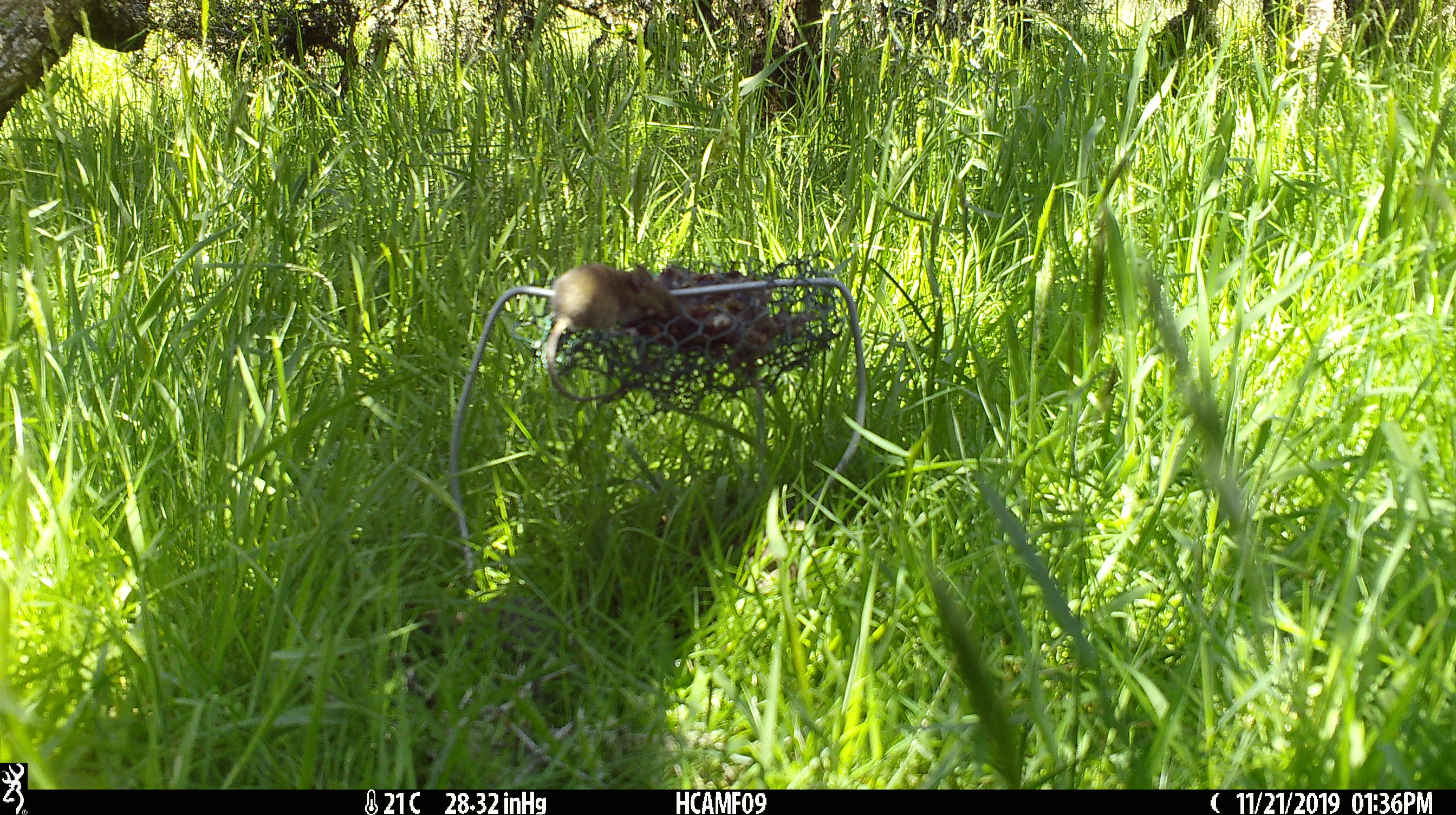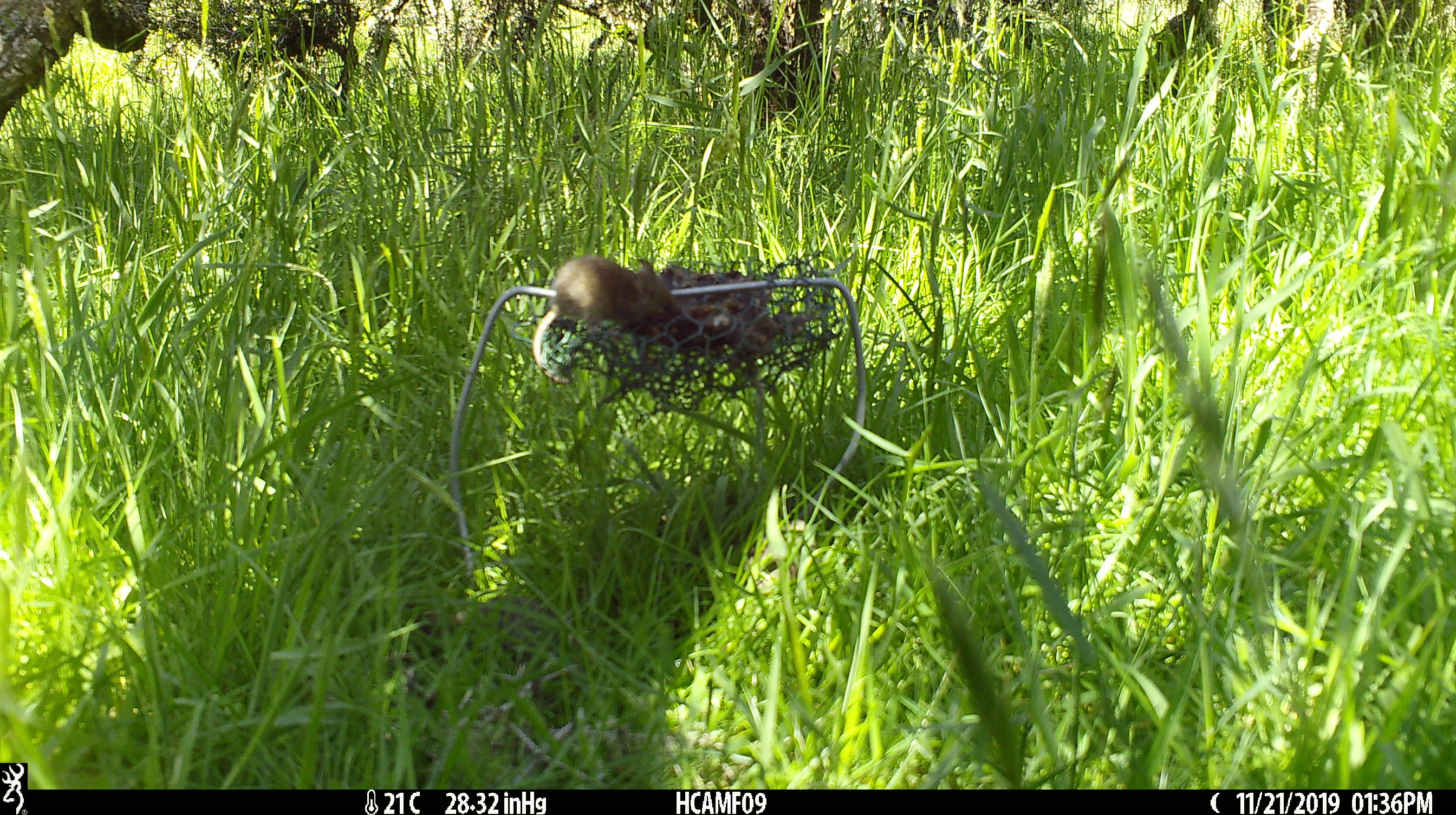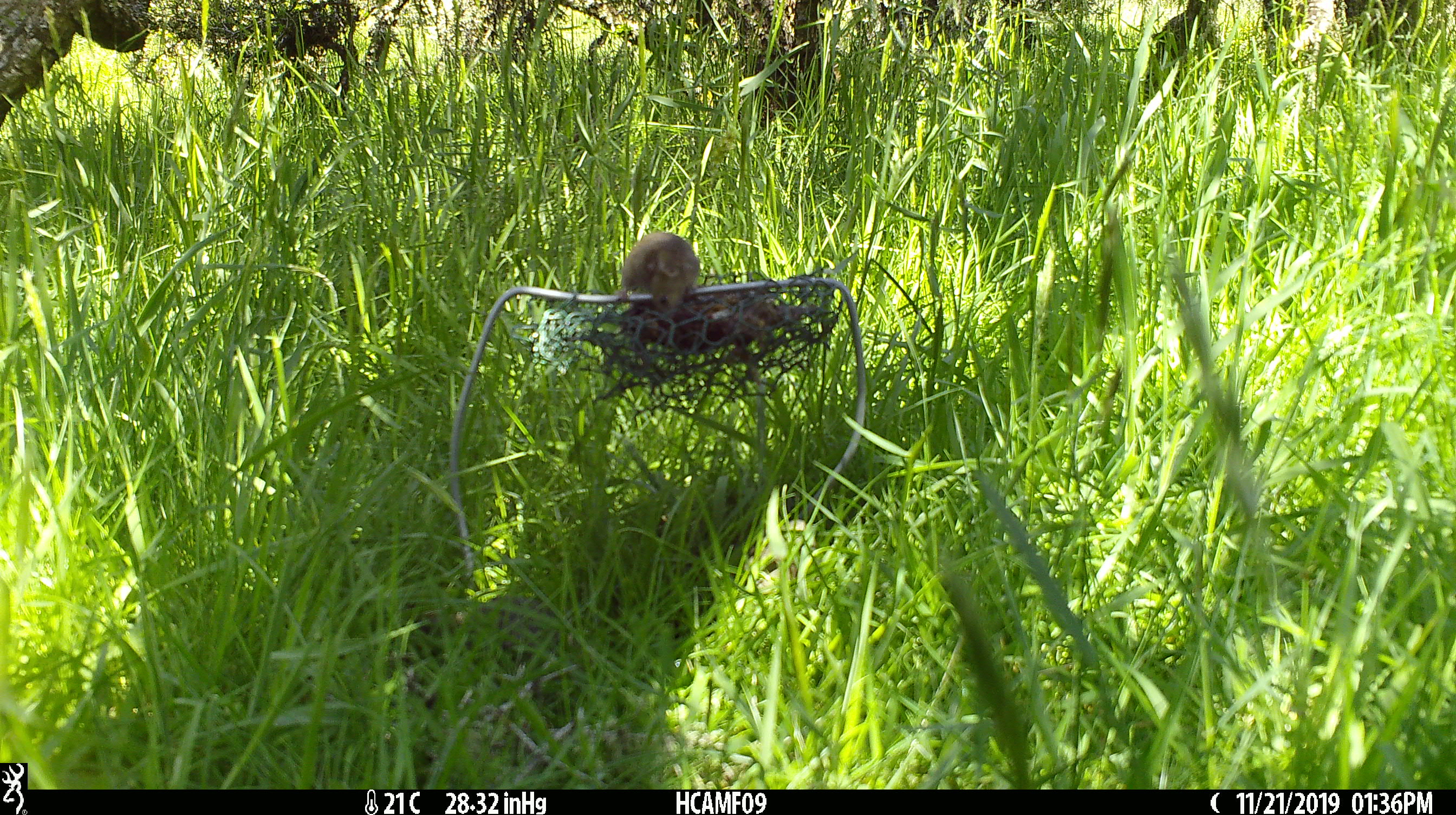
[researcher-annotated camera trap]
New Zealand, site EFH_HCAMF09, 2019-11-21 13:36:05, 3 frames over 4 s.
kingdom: Animalia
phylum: Chordata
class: Mammalia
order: Rodentia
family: Muridae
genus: Mus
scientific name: Mus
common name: mouse